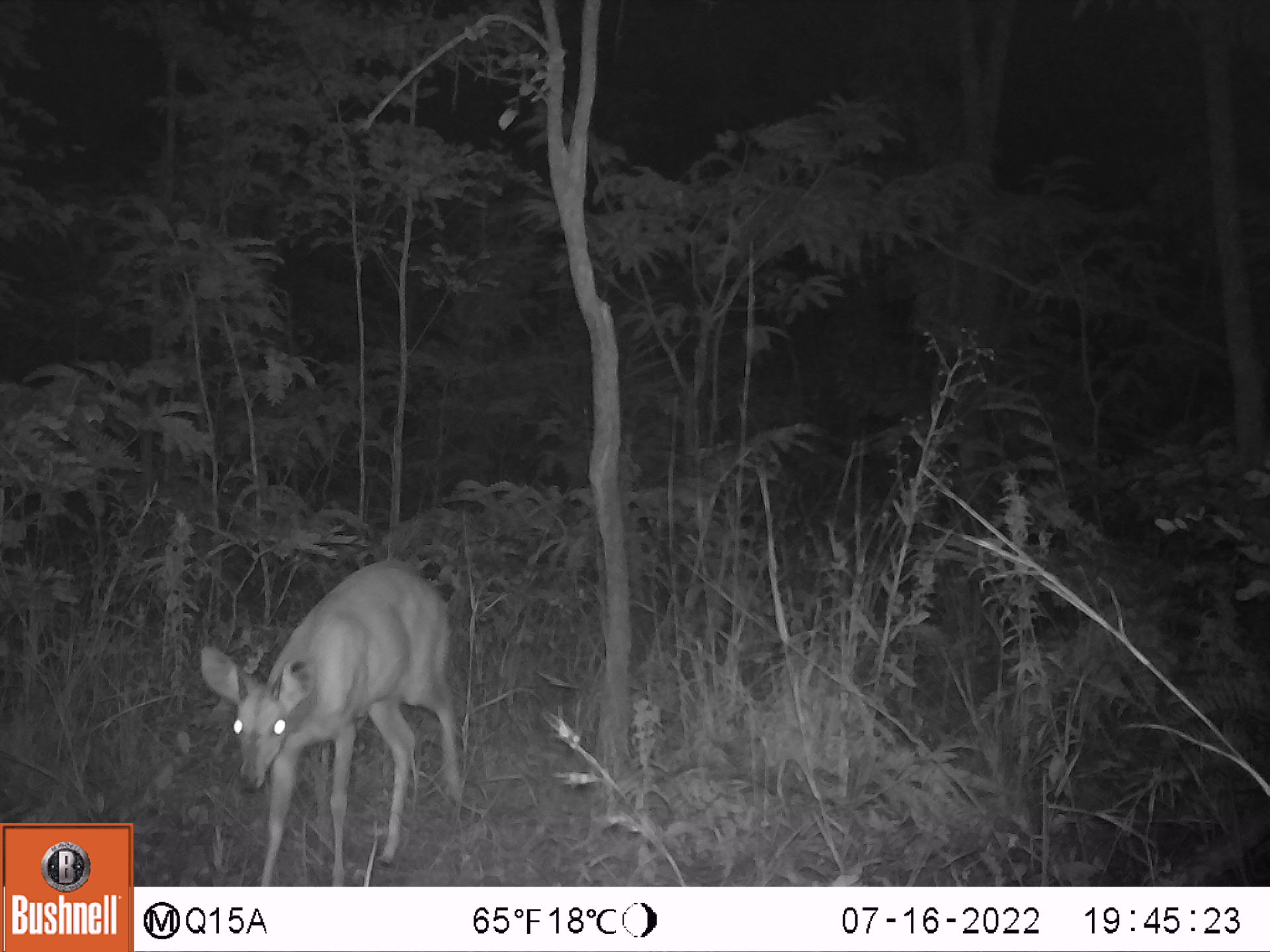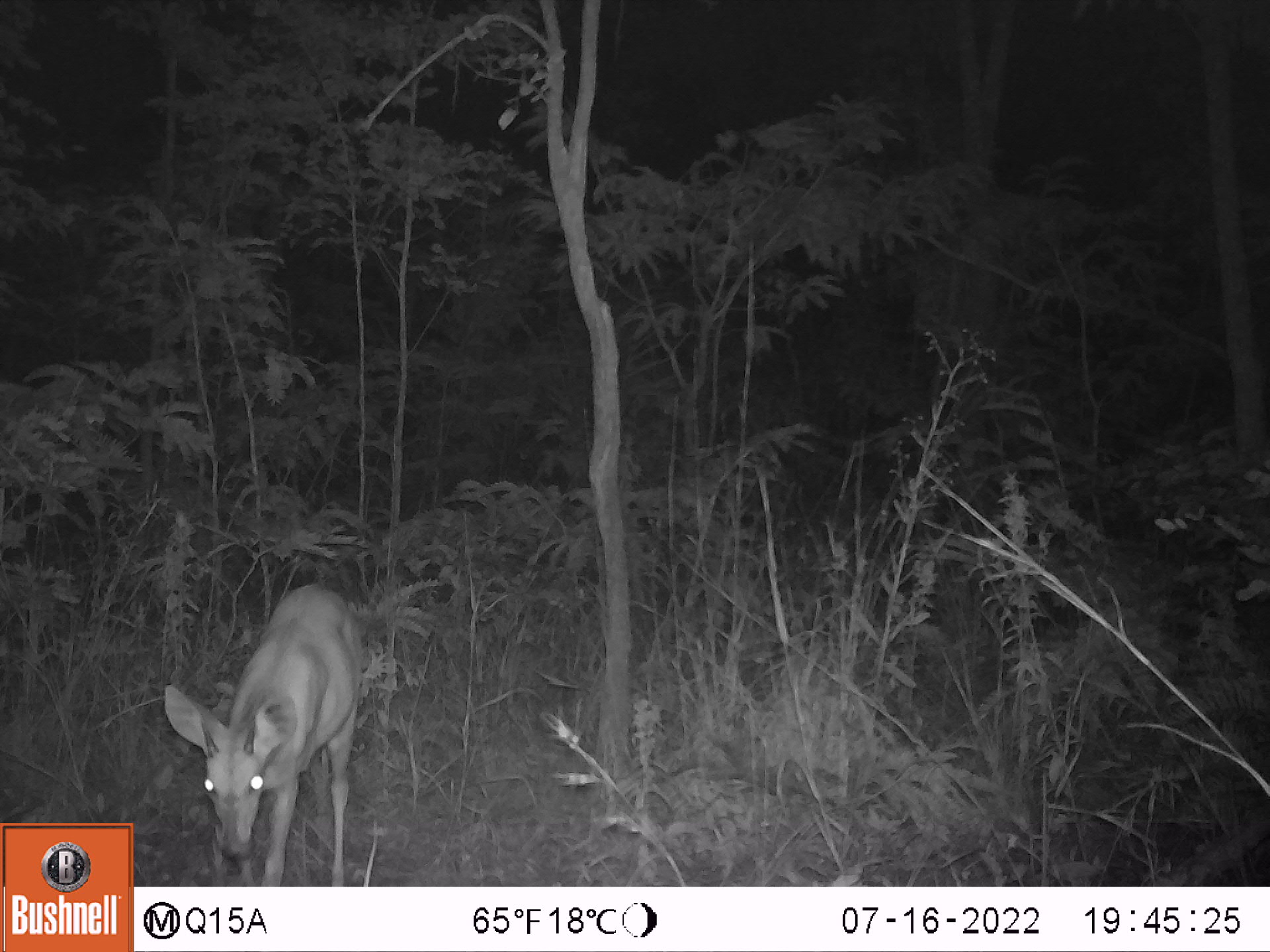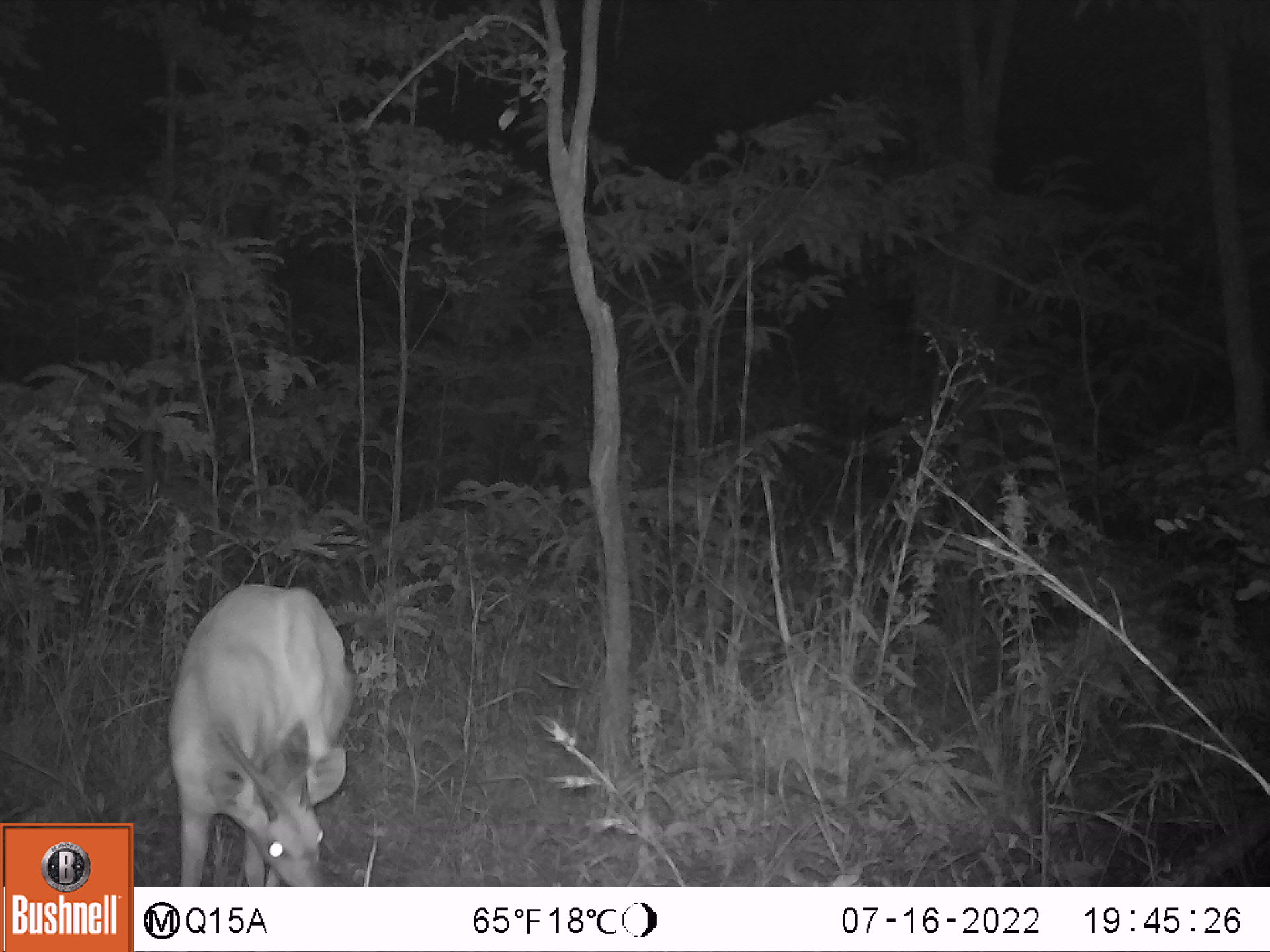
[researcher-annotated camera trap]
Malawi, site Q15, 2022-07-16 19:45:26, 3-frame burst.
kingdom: Animalia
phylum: Chordata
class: Mammalia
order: Artiodactyla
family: Bovidae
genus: Tragelaphus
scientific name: Tragelaphus sylvaticus sylvaticus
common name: cape bushbuck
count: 1